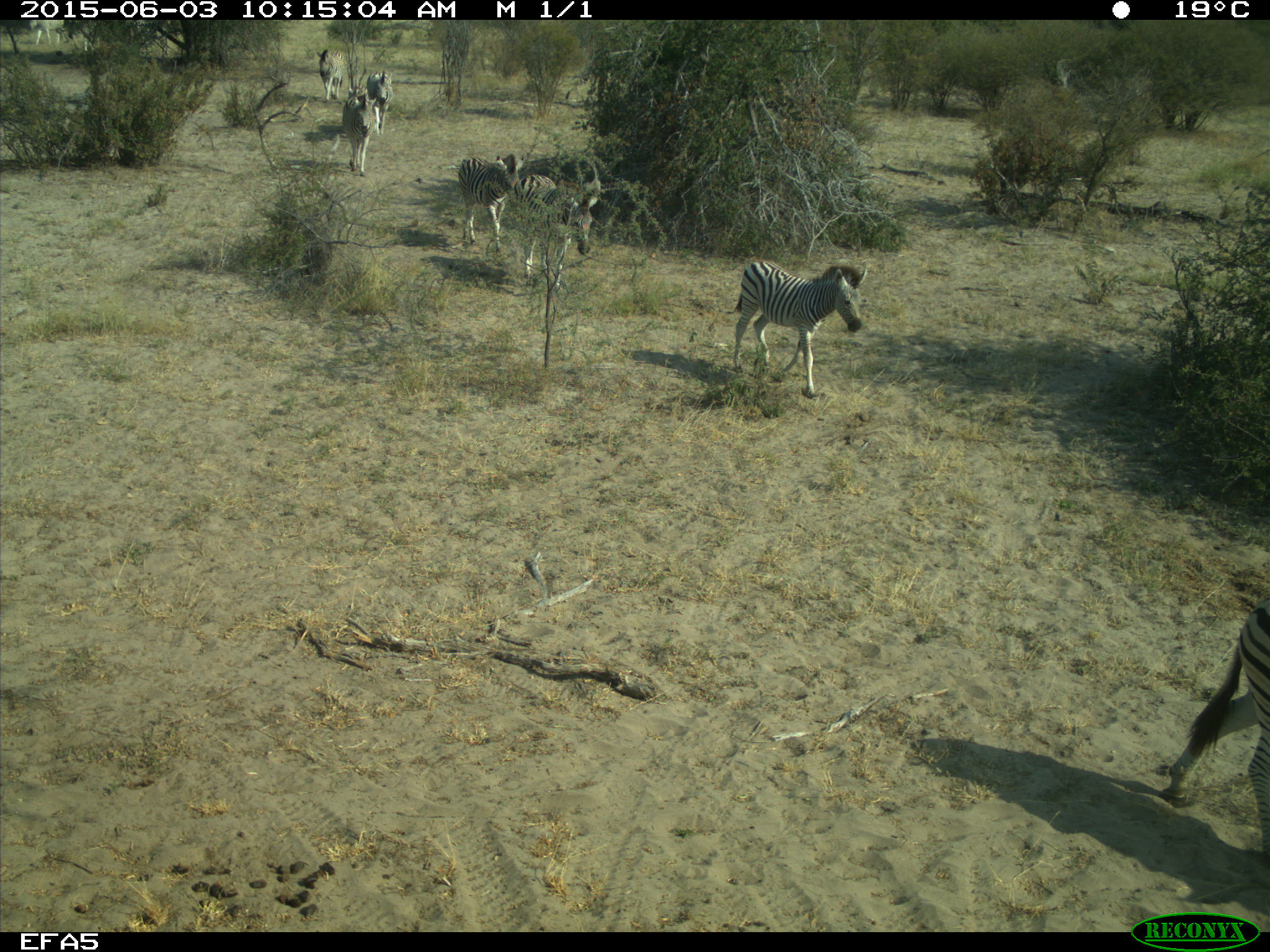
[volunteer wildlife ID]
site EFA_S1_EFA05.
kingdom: Animalia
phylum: Chordata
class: Mammalia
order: Perissodactyla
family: Equidae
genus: Equus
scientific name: Equus quagga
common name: plains zebra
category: zebraplains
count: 7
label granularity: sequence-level